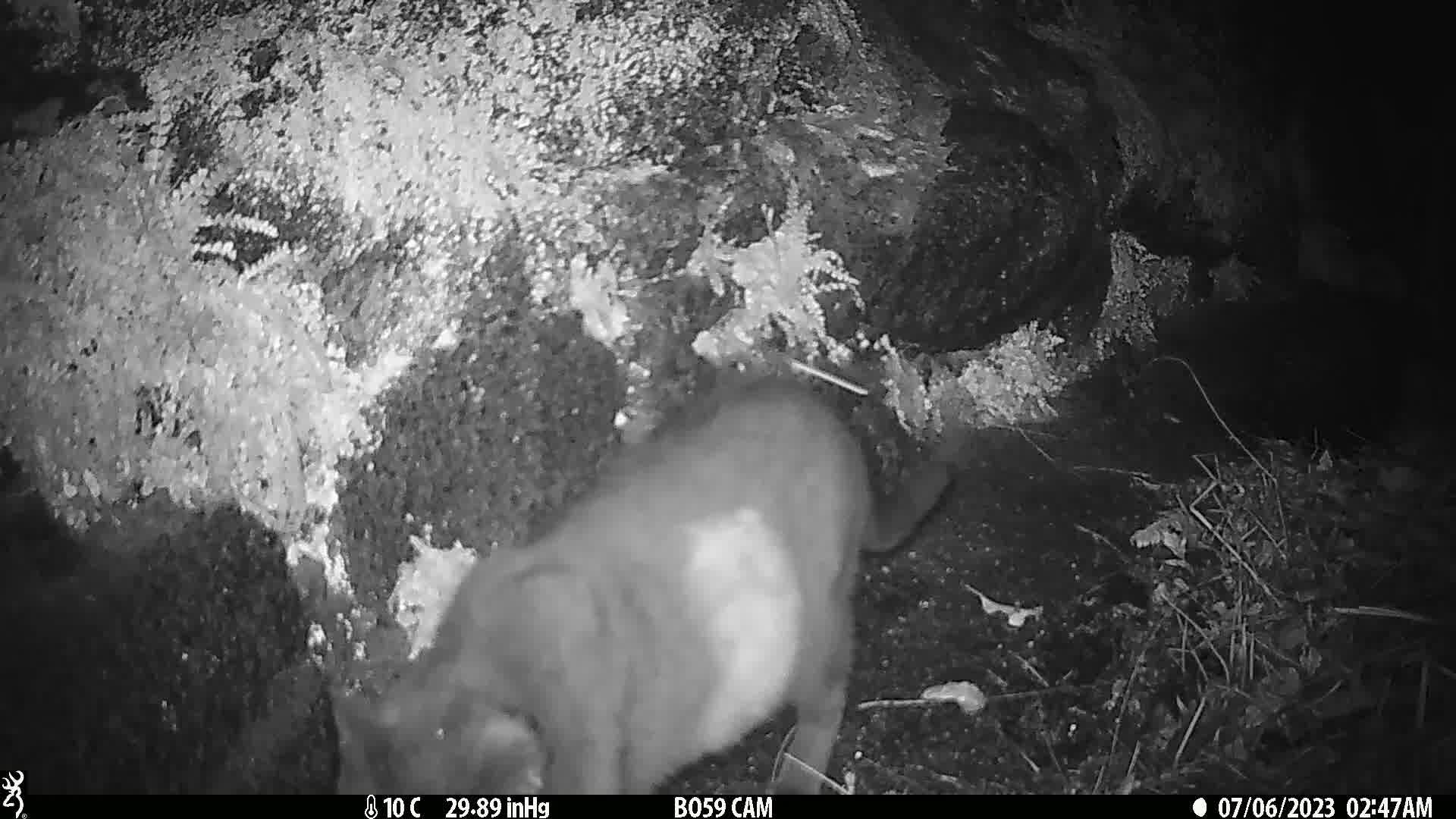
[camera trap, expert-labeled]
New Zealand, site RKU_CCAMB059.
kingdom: Animalia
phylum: Chordata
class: Mammalia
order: Carnivora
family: Felidae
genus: Felis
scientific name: Felis catus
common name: domestic cat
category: cat